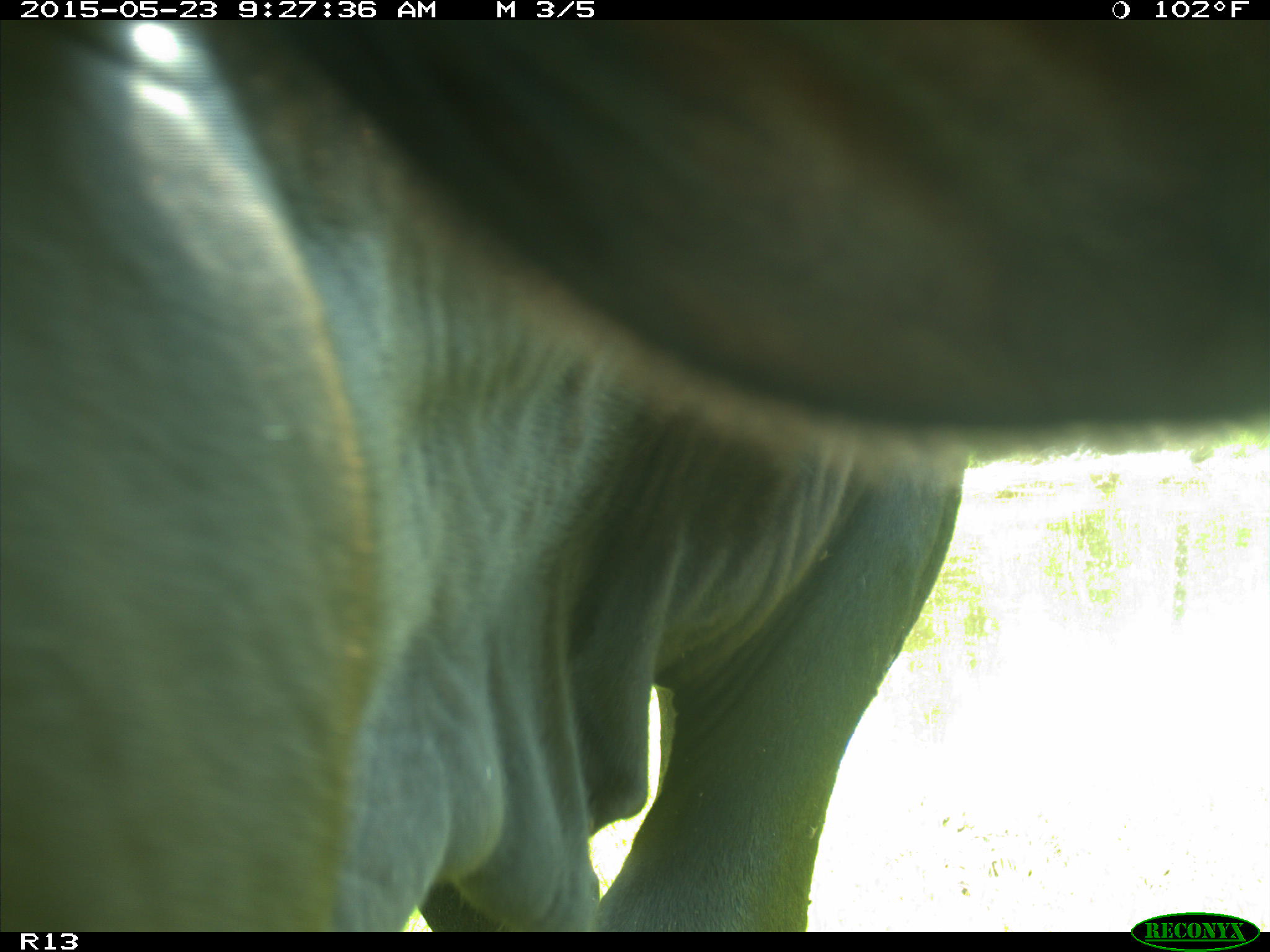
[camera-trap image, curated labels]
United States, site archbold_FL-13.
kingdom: Animalia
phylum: Chordata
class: Mammalia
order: Artiodactyla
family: Bovidae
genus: Bos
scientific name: Bos taurus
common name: domestic cow